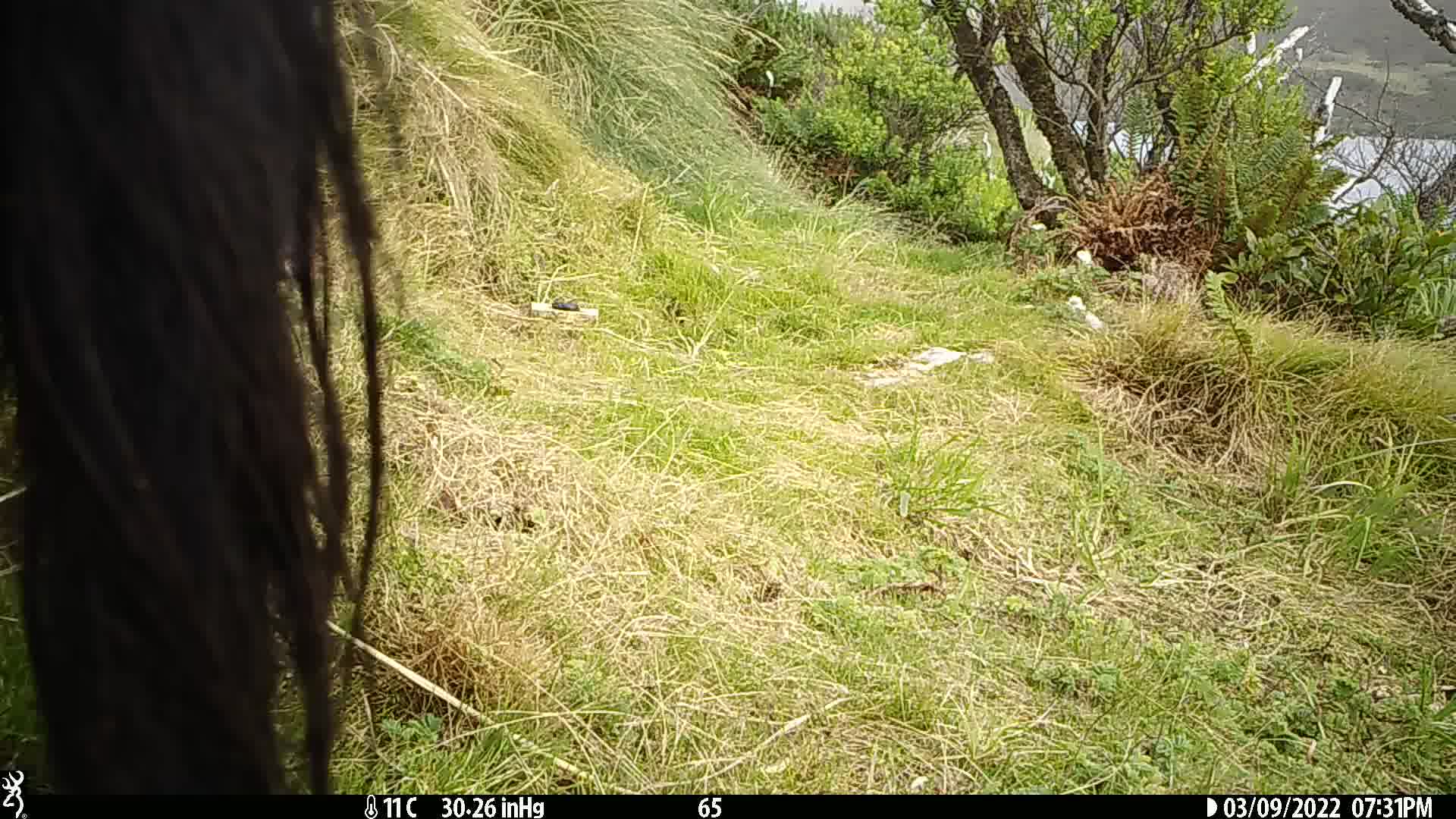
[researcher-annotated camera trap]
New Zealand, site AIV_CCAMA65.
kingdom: Animalia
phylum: Chordata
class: Mammalia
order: Artiodactyla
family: Suidae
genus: Sus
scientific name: Sus scrofa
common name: pig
Pig (Sus scrofa).